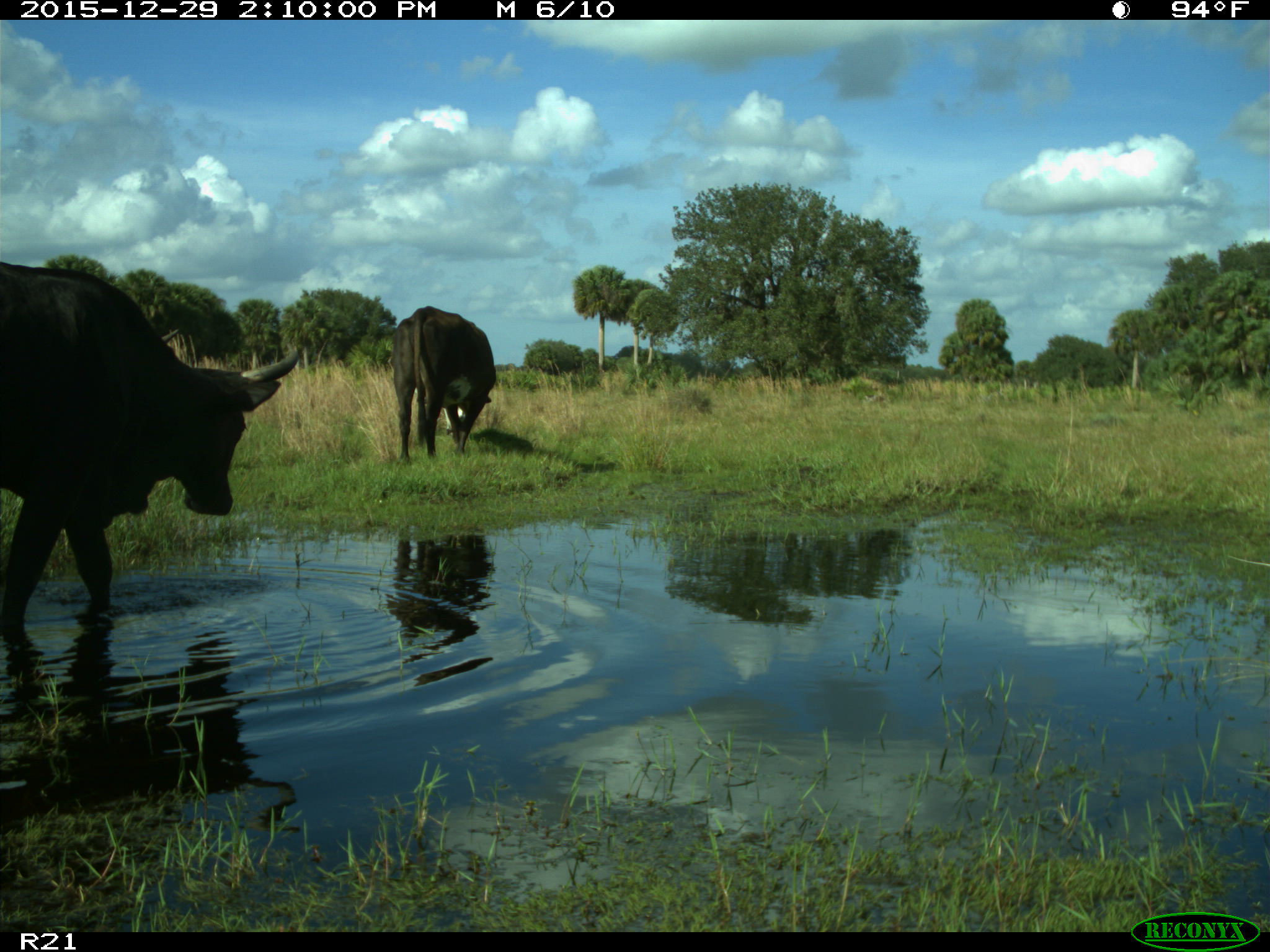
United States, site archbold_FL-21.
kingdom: Animalia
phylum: Chordata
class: Mammalia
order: Artiodactyla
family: Bovidae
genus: Bos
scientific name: Bos taurus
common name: domestic cow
Bos taurus (domestic cow).